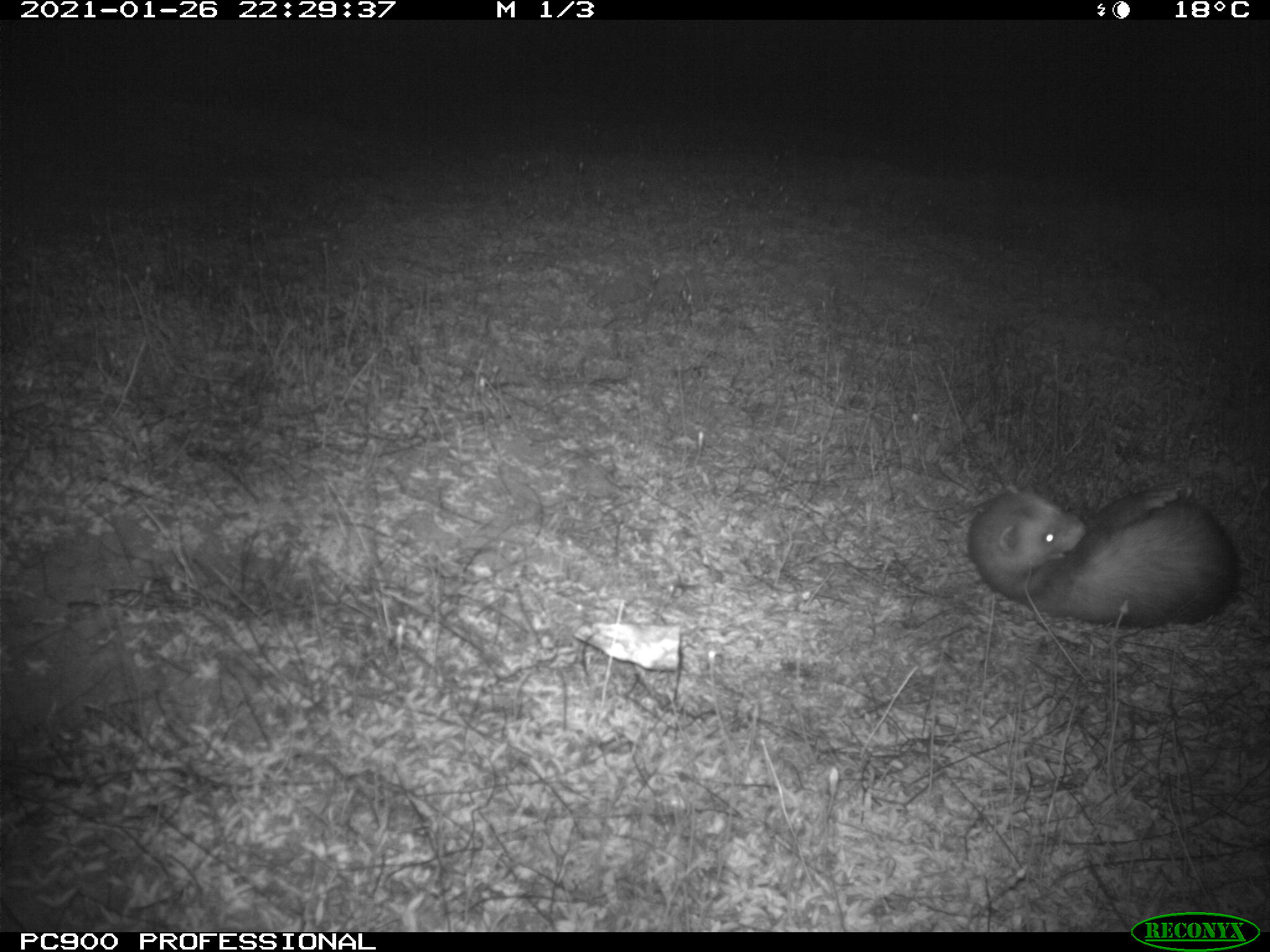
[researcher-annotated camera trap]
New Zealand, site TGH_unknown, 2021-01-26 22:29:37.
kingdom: Animalia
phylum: Chordata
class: Mammalia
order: Carnivora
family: Mustelidae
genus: Mustela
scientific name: Mustela furo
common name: ferret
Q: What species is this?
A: Ferret (Mustela furo).